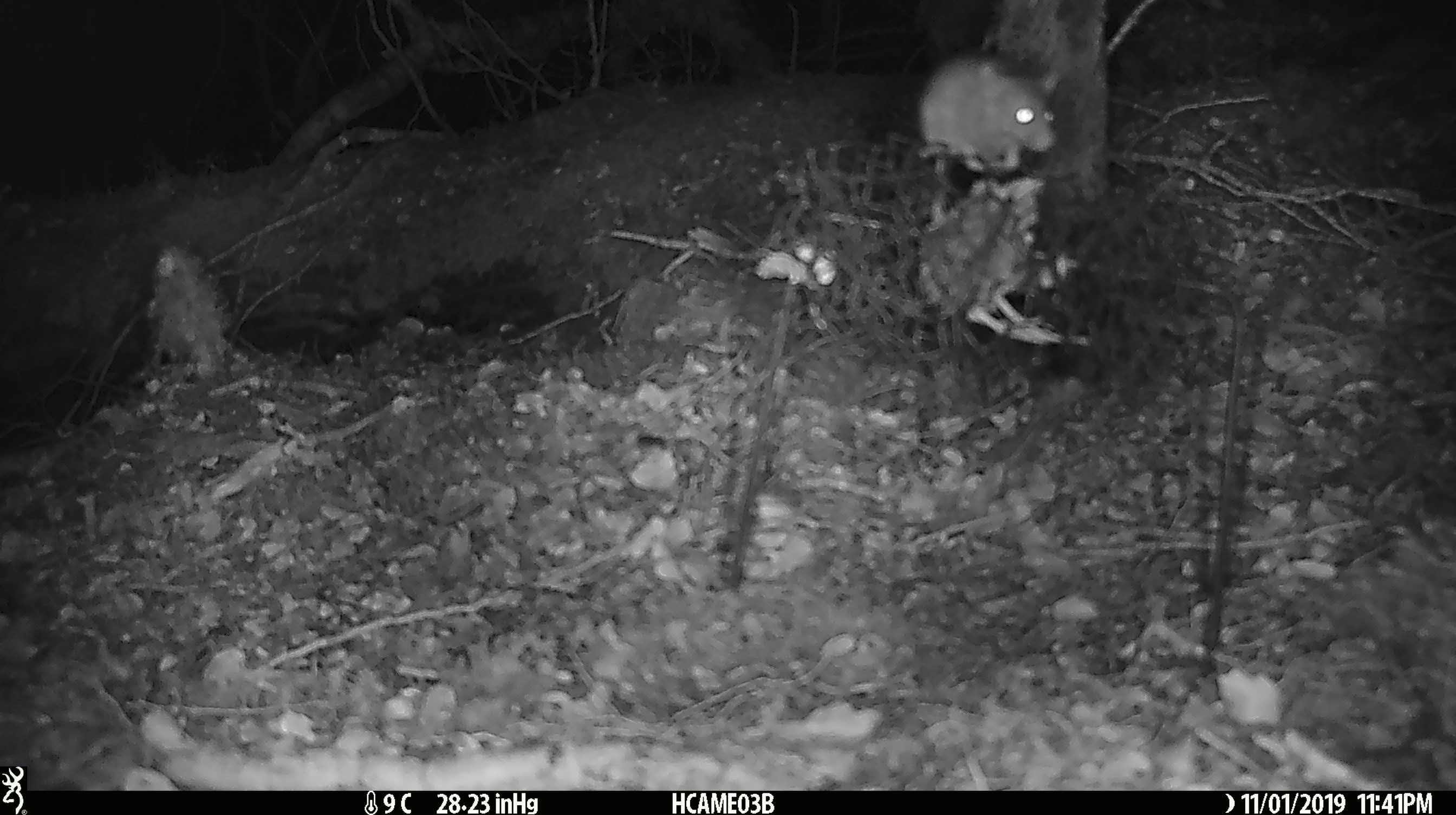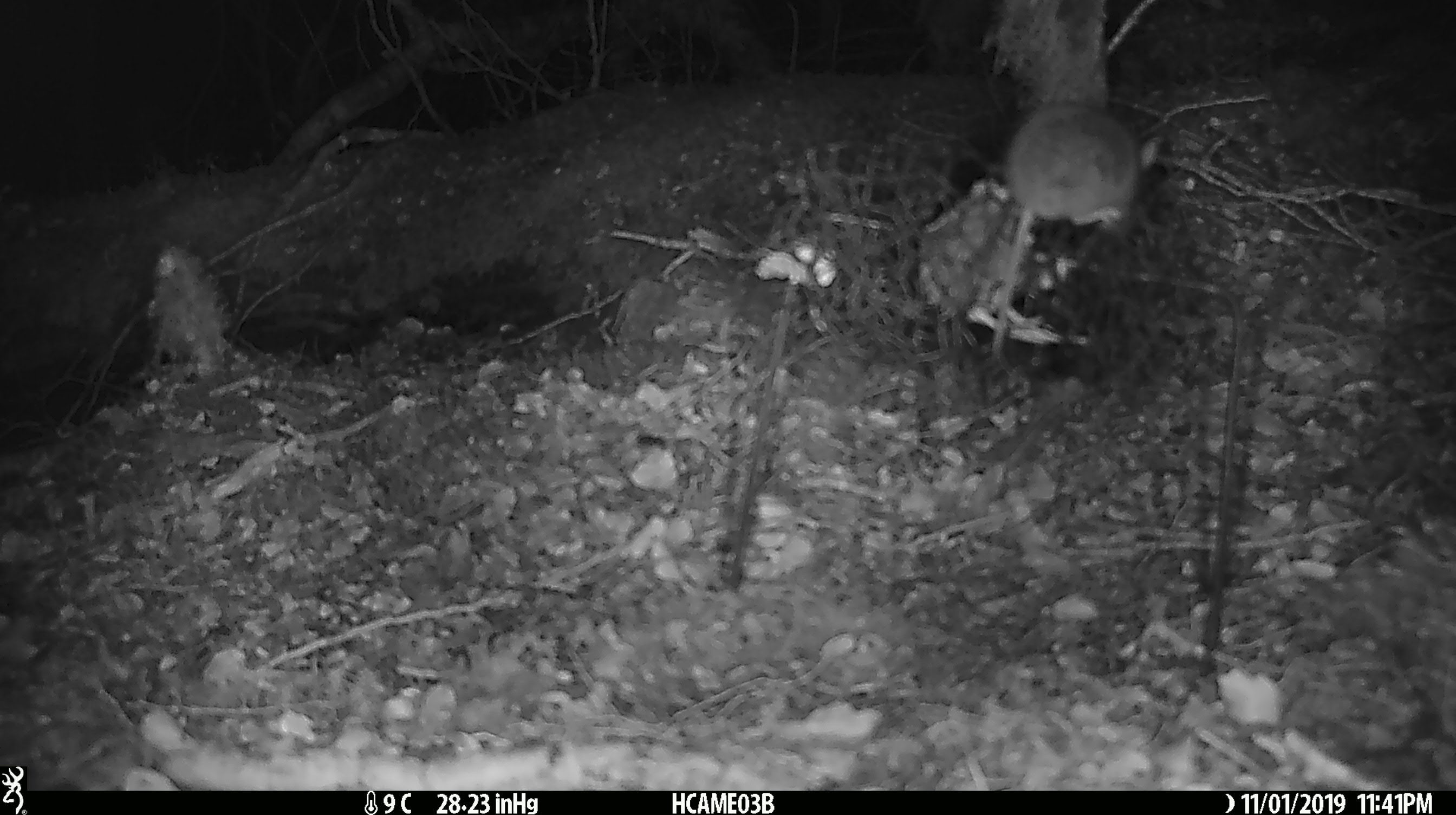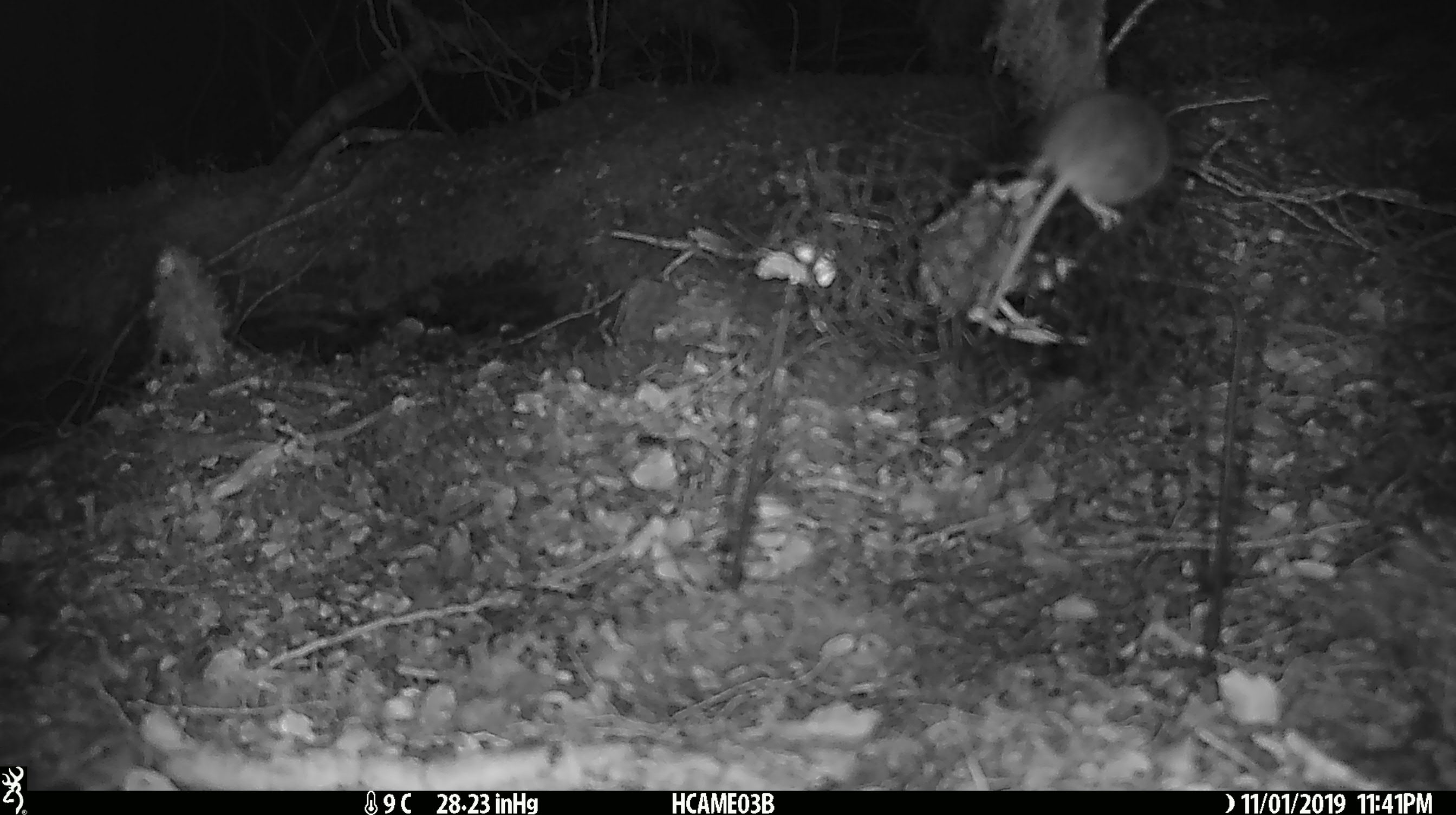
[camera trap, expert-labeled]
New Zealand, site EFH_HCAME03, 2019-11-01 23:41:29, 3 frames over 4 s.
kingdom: Animalia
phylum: Chordata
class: Mammalia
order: Rodentia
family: Muridae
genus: Mus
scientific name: Mus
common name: mouse